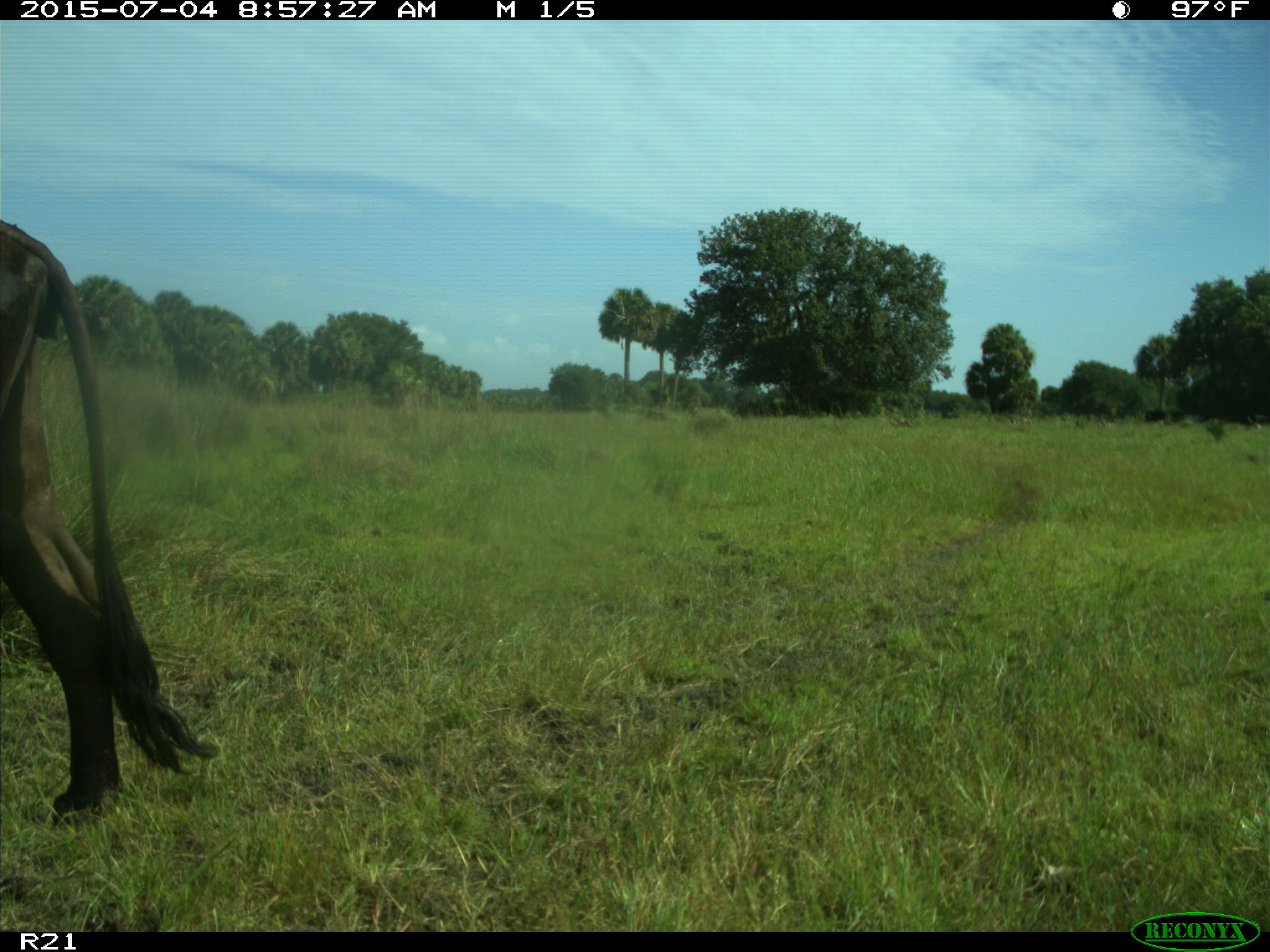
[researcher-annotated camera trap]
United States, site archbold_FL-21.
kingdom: Animalia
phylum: Chordata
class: Mammalia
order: Artiodactyla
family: Bovidae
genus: Bos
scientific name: Bos taurus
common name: domestic cow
Bos taurus (domestic cow).